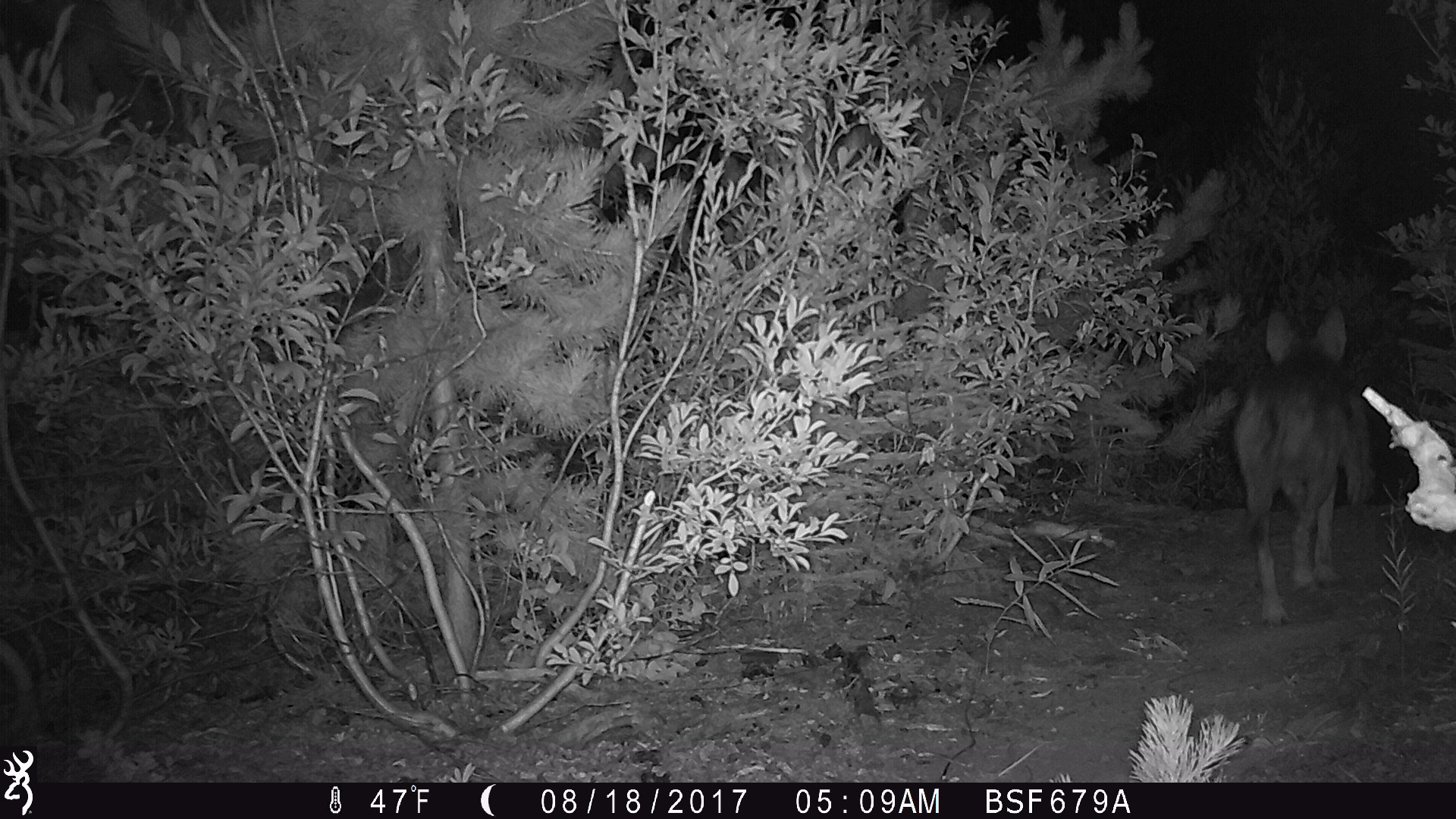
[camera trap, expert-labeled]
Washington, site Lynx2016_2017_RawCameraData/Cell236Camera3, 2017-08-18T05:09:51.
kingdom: Animalia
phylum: Chordata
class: Mammalia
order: Carnivora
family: Canidae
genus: Canis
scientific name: Canis latrans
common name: coyote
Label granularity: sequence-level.